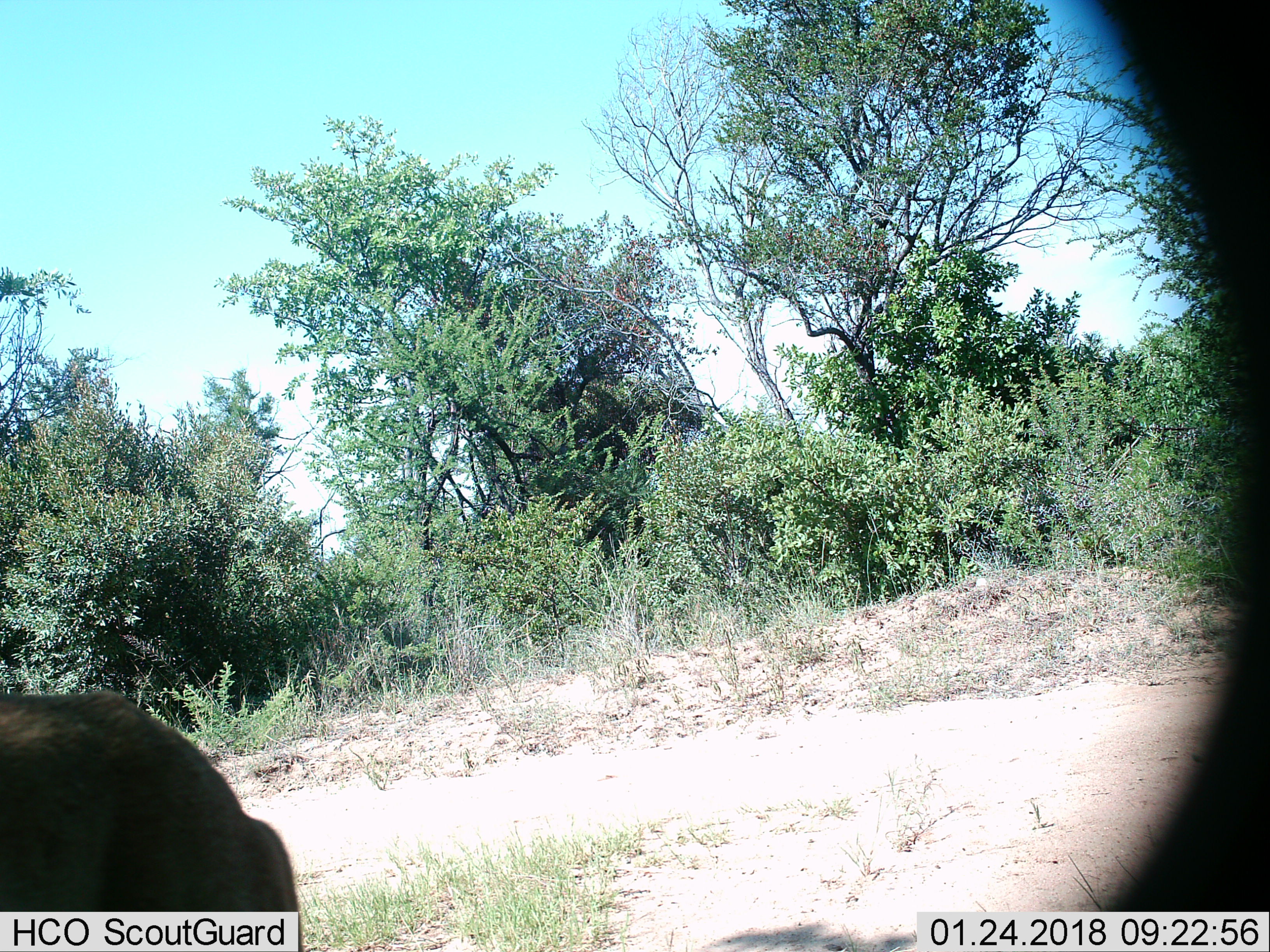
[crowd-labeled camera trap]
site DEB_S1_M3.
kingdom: Animalia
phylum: Chordata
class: Mammalia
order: Artiodactyla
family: Suidae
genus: Phacochoerus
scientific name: Phacochoerus africanus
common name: warthog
Warthog (Phacochoerus africanus), count 1. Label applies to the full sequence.